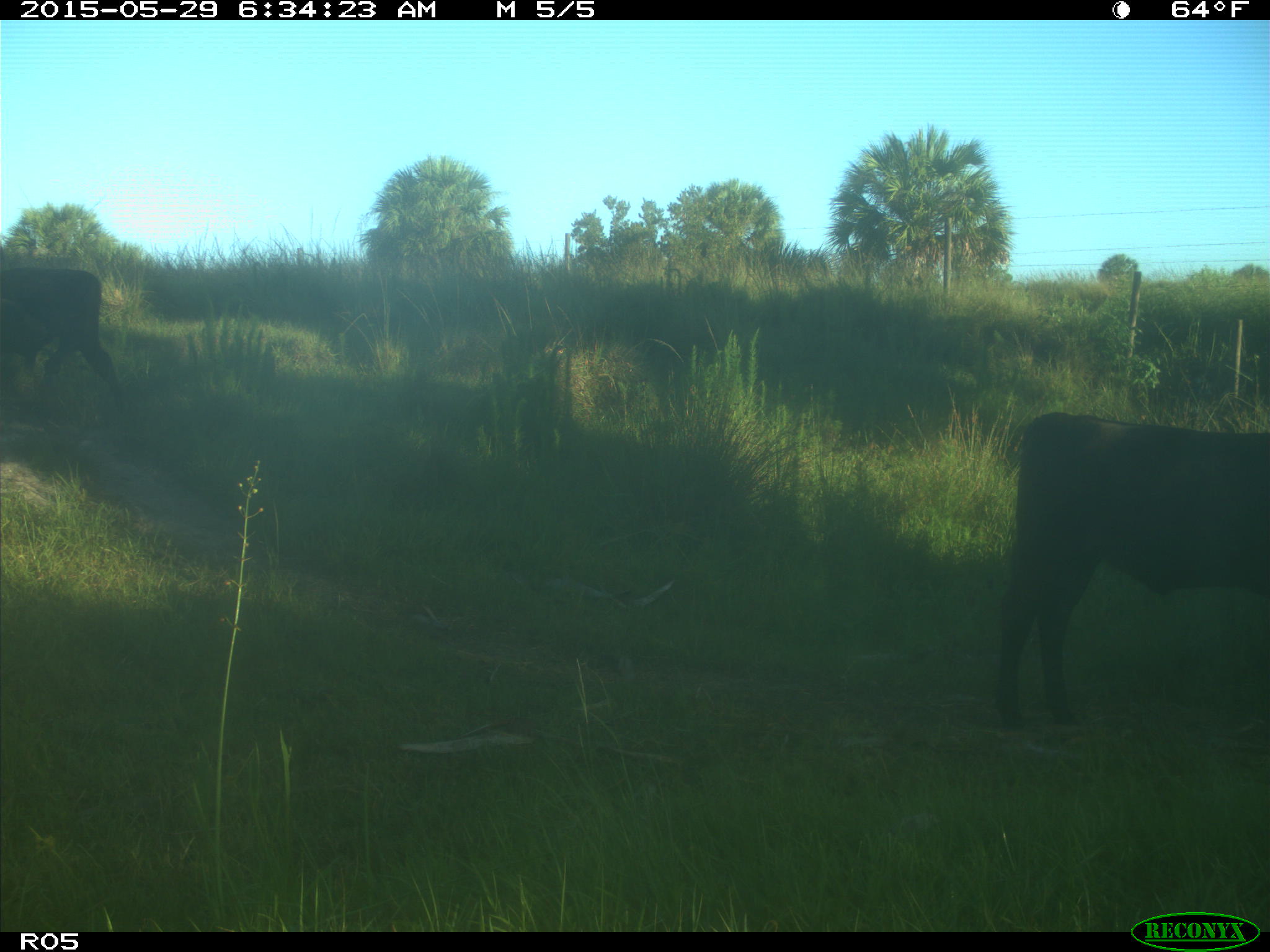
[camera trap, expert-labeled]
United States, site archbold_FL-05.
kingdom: Animalia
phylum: Chordata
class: Mammalia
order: Artiodactyla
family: Bovidae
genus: Bos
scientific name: Bos taurus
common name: domestic cow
Bos taurus (domestic cow).